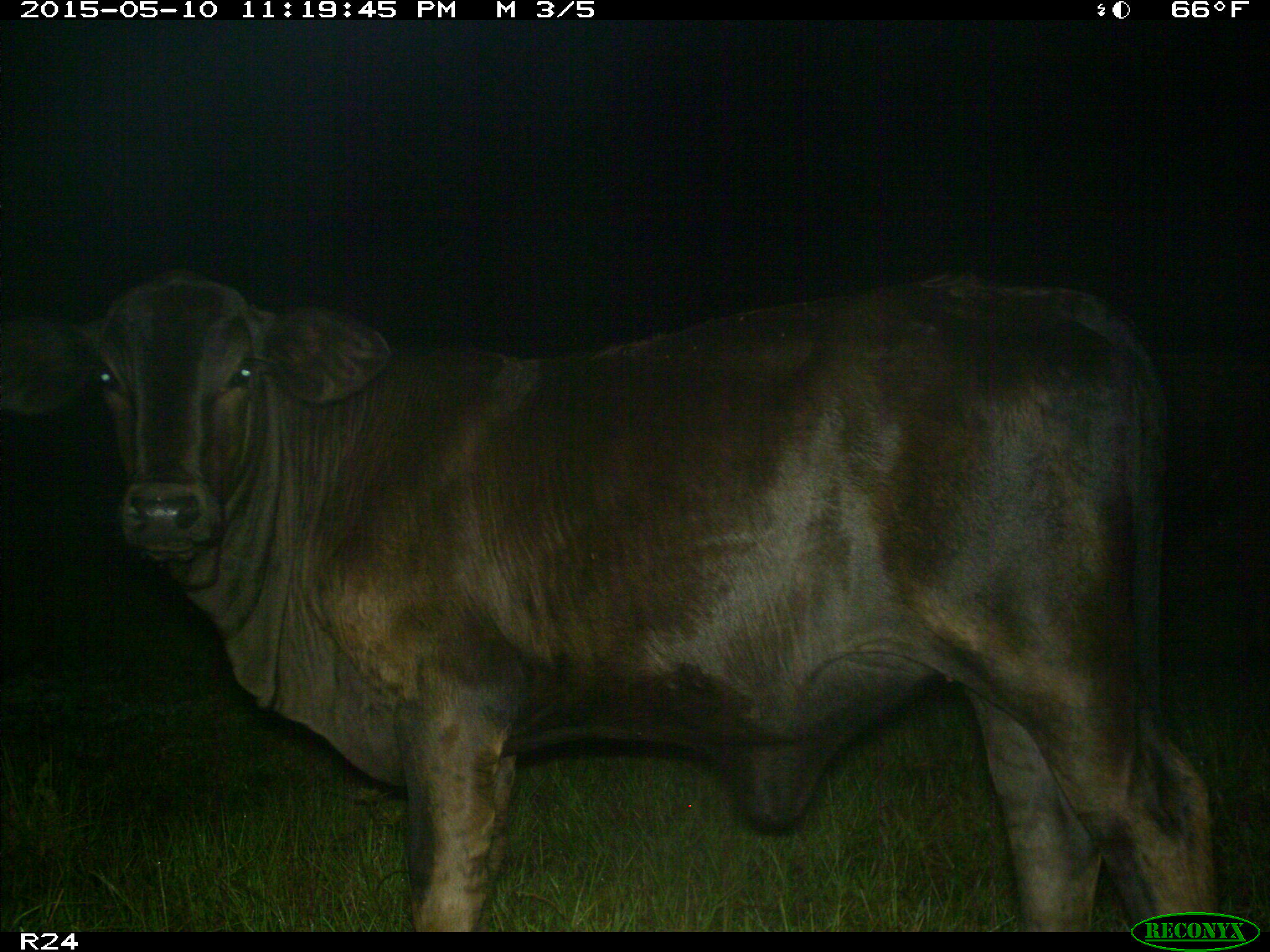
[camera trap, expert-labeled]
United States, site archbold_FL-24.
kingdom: Animalia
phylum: Chordata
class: Mammalia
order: Artiodactyla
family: Bovidae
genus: Bos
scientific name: Bos taurus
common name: domestic cow